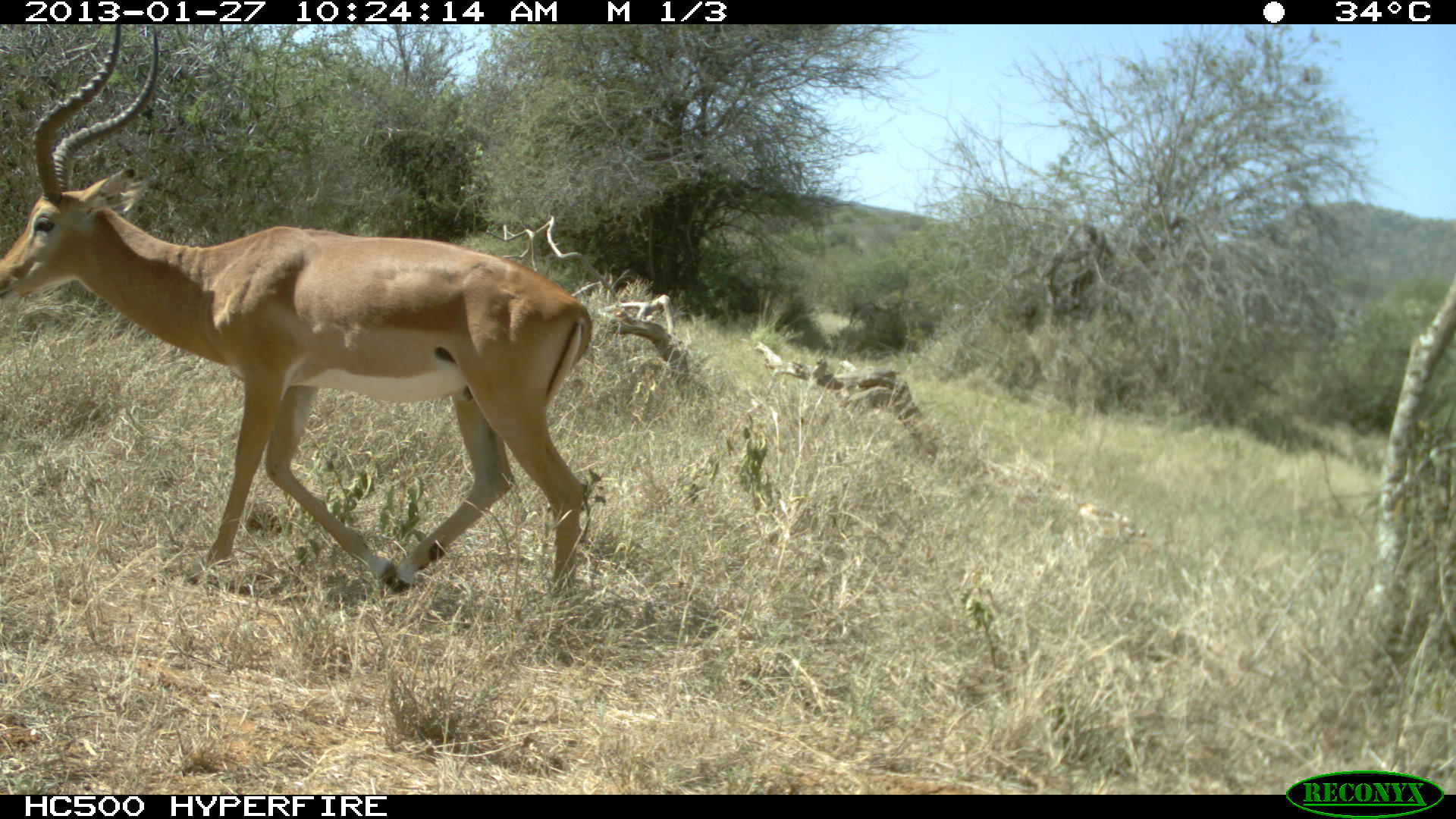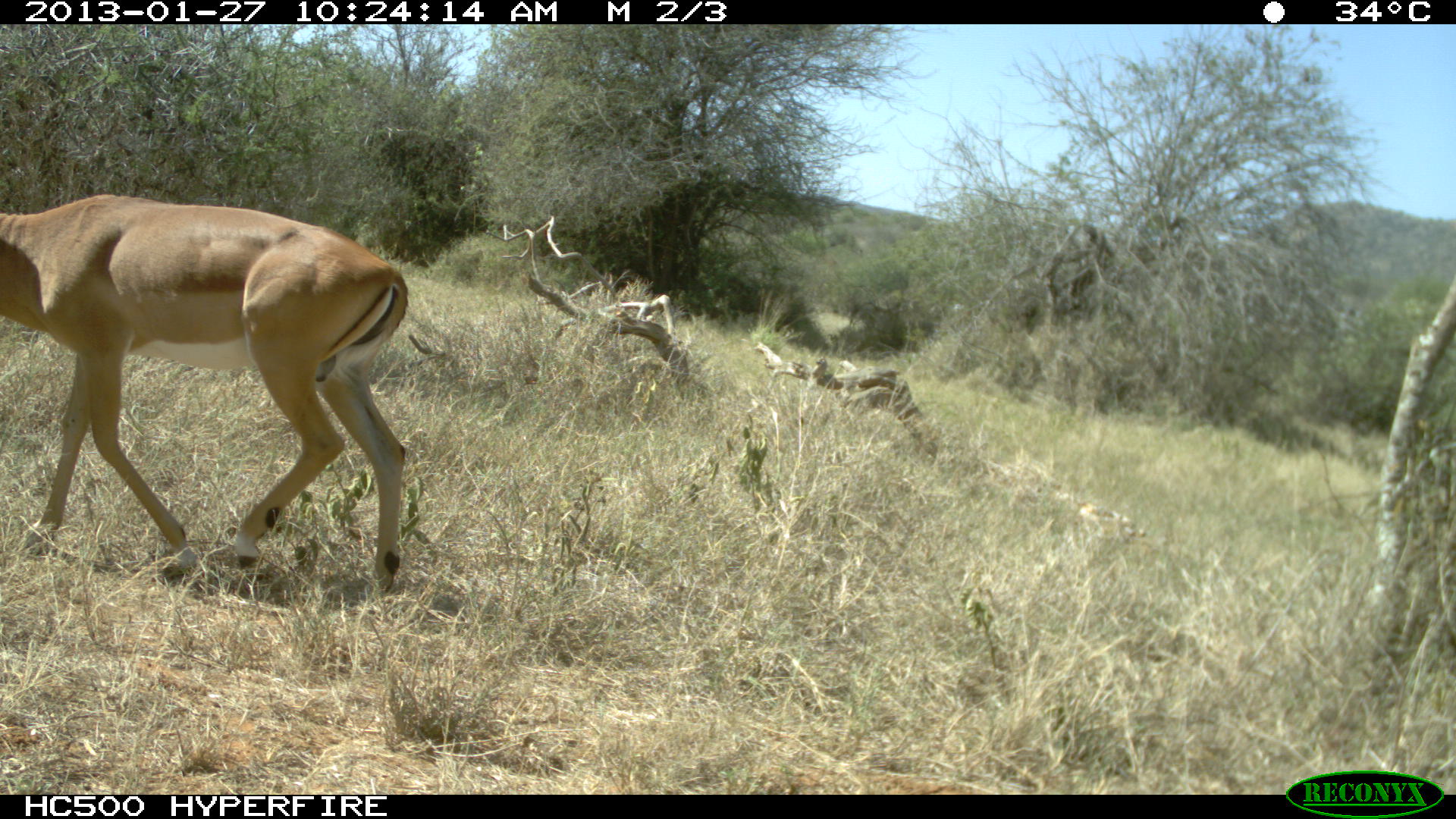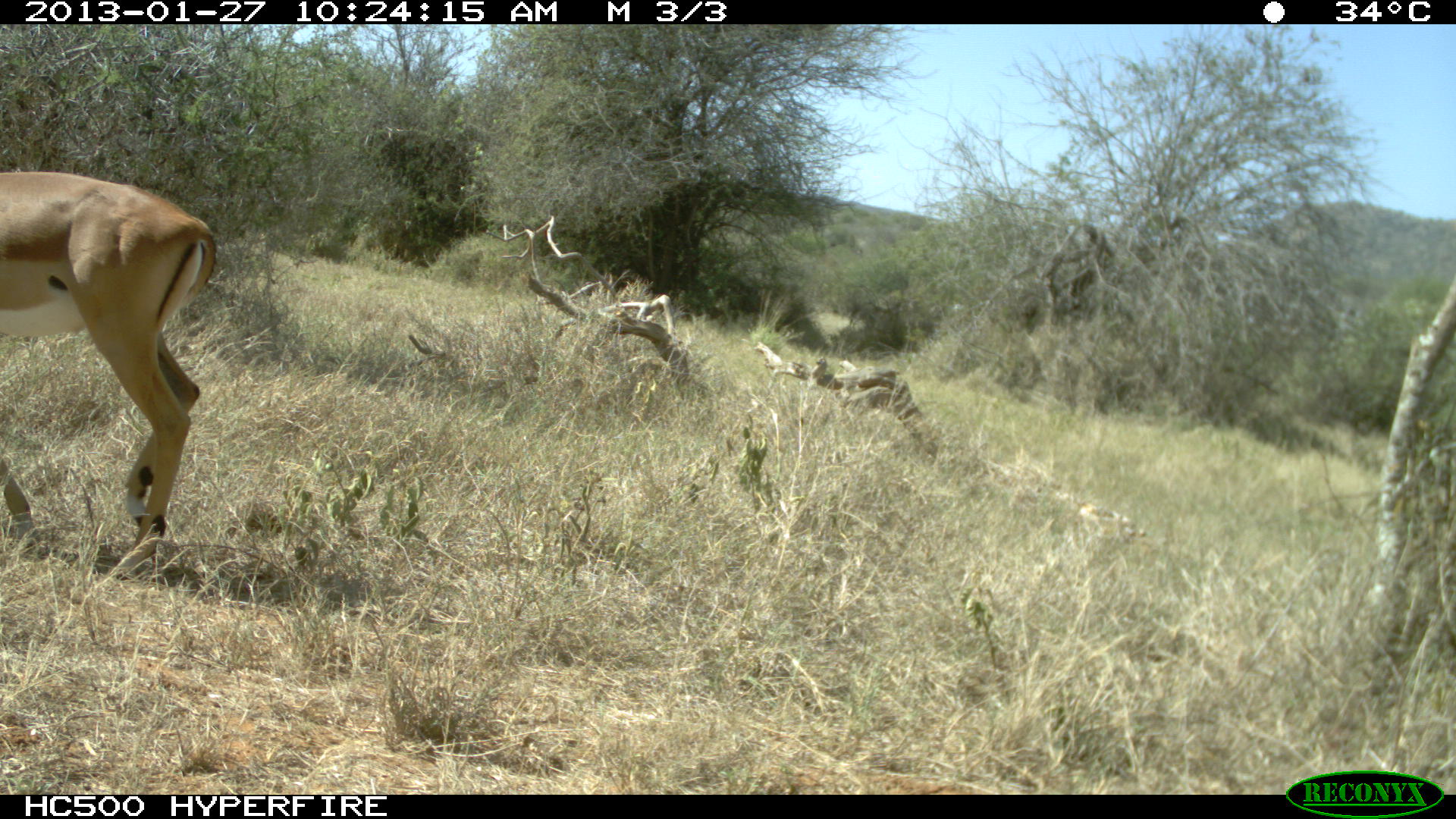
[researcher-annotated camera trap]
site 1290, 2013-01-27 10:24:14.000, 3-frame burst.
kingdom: Animalia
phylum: Chordata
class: Mammalia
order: Artiodactyla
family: Bovidae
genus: Aepyceros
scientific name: Aepyceros melampus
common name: impala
Aepyceros melampus (impala), count 1.